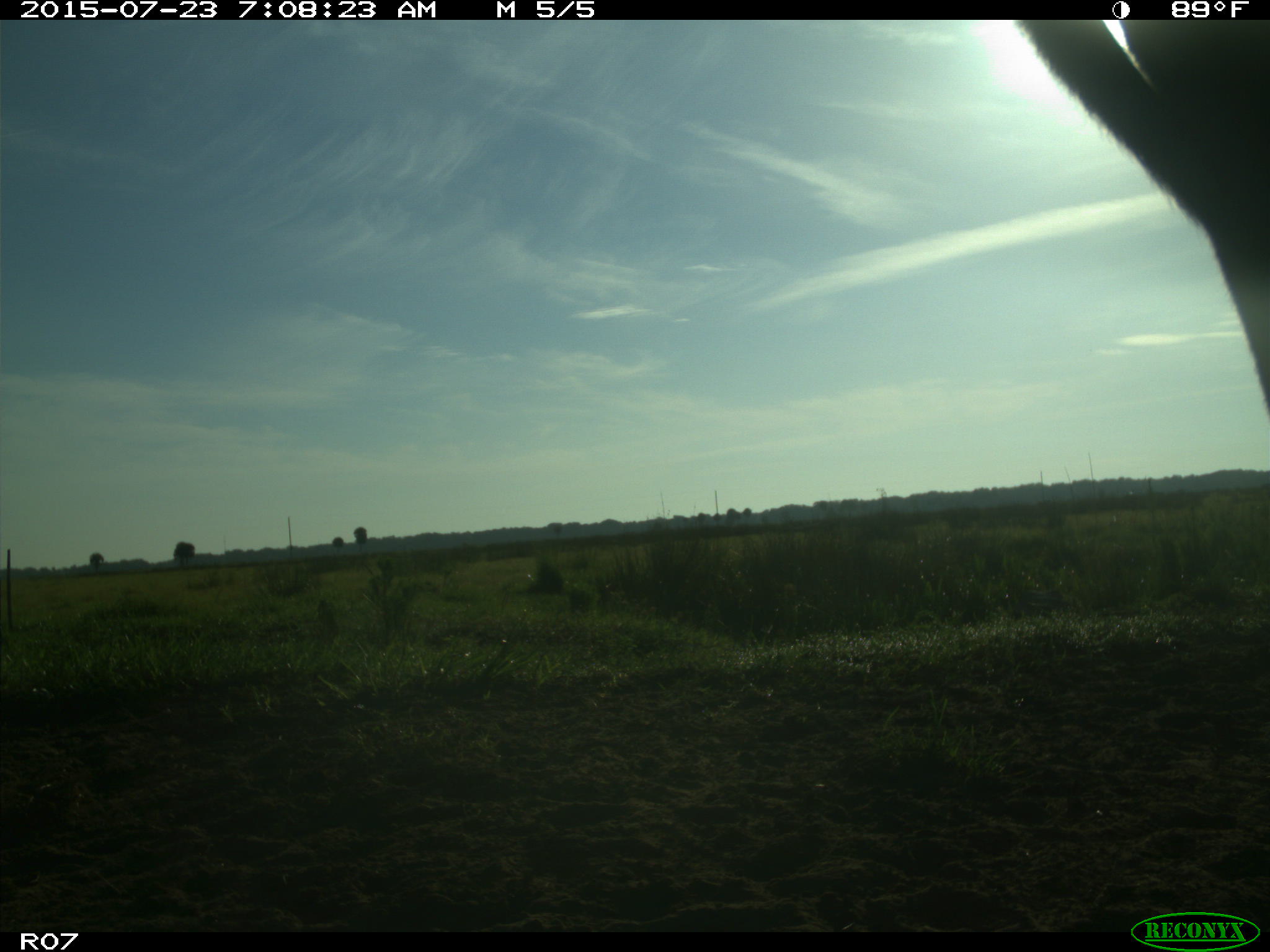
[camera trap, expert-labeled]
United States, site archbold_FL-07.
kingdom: Animalia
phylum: Chordata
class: Mammalia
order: Artiodactyla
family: Bovidae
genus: Bos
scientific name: Bos taurus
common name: domestic cow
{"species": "Bos taurus (domestic cow)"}